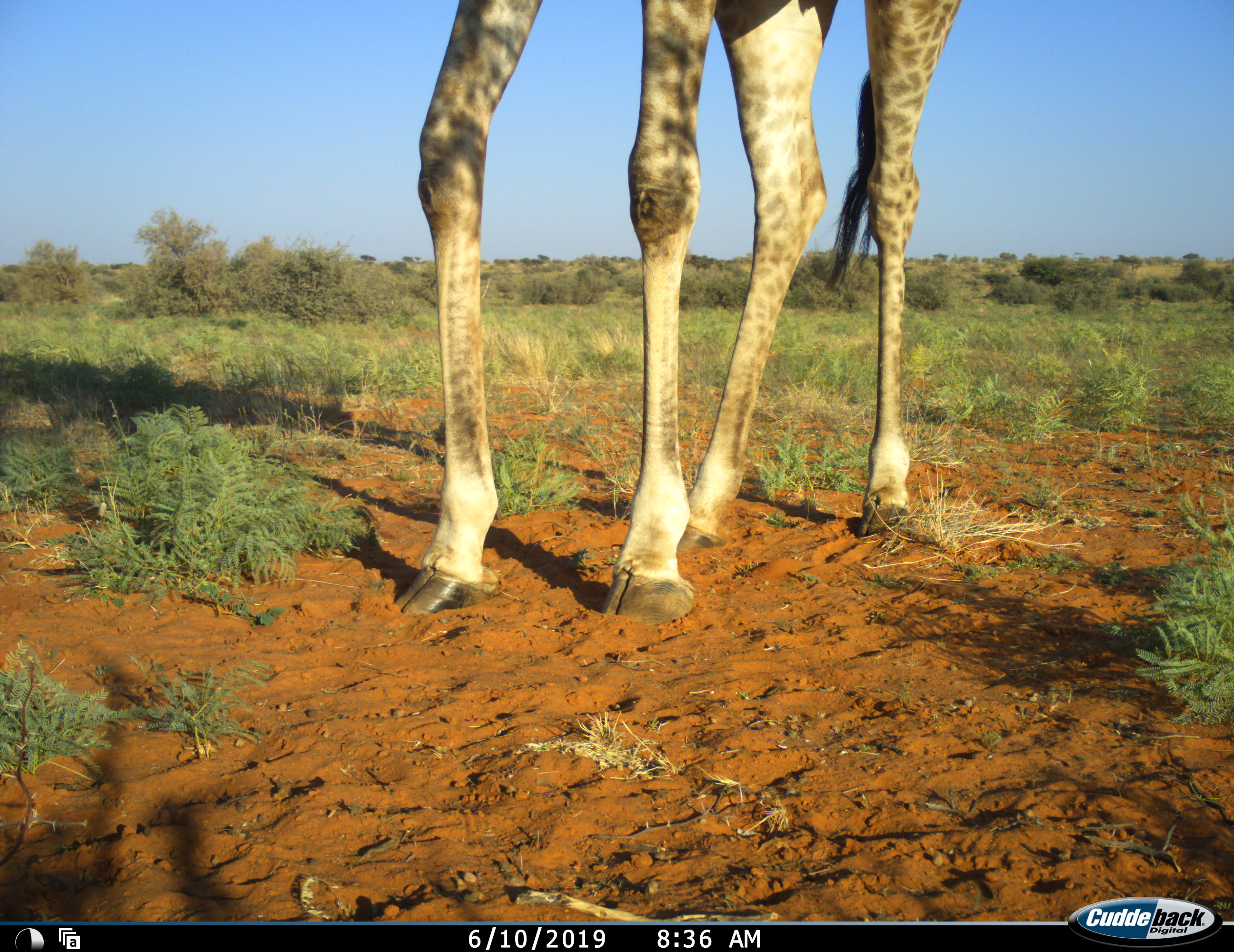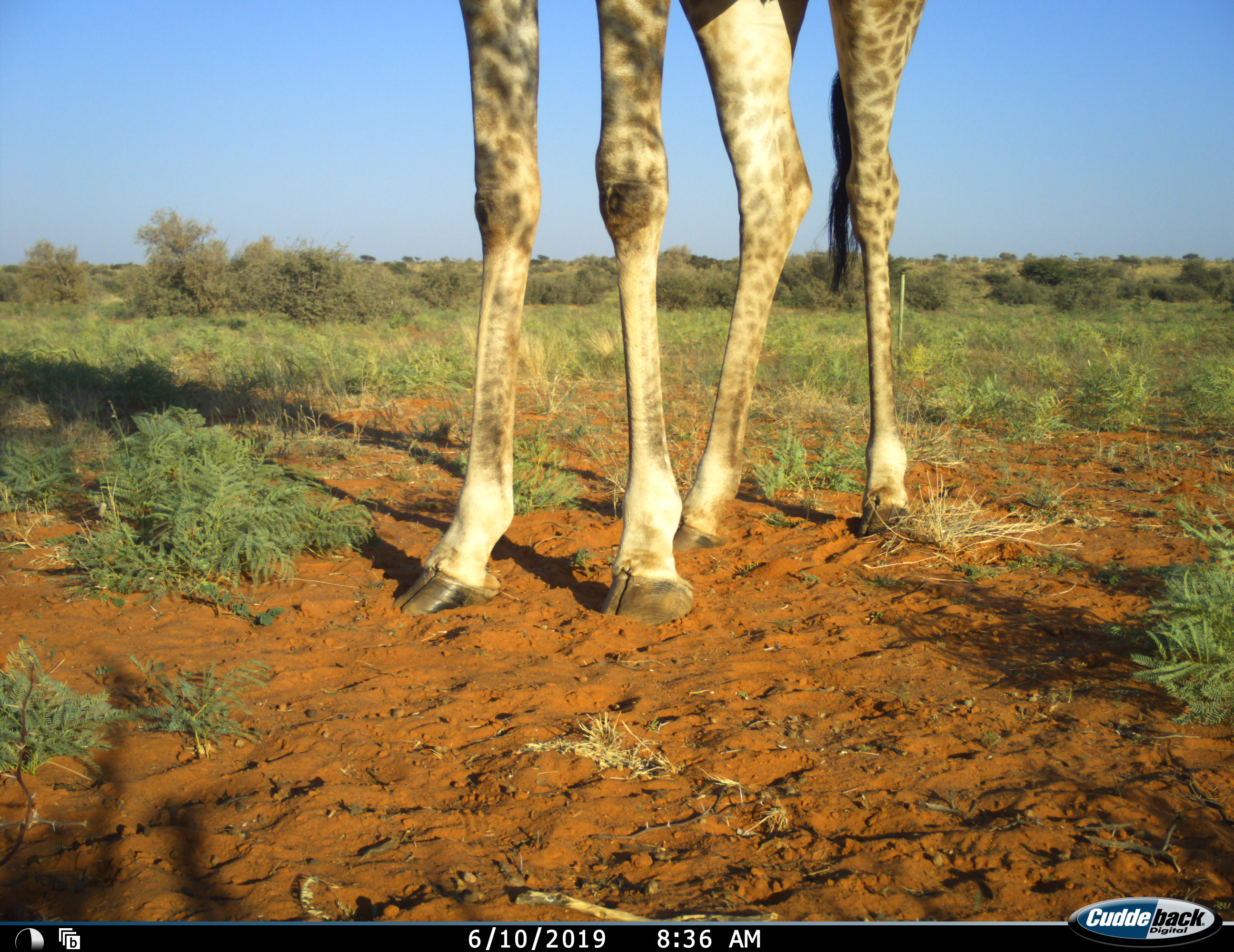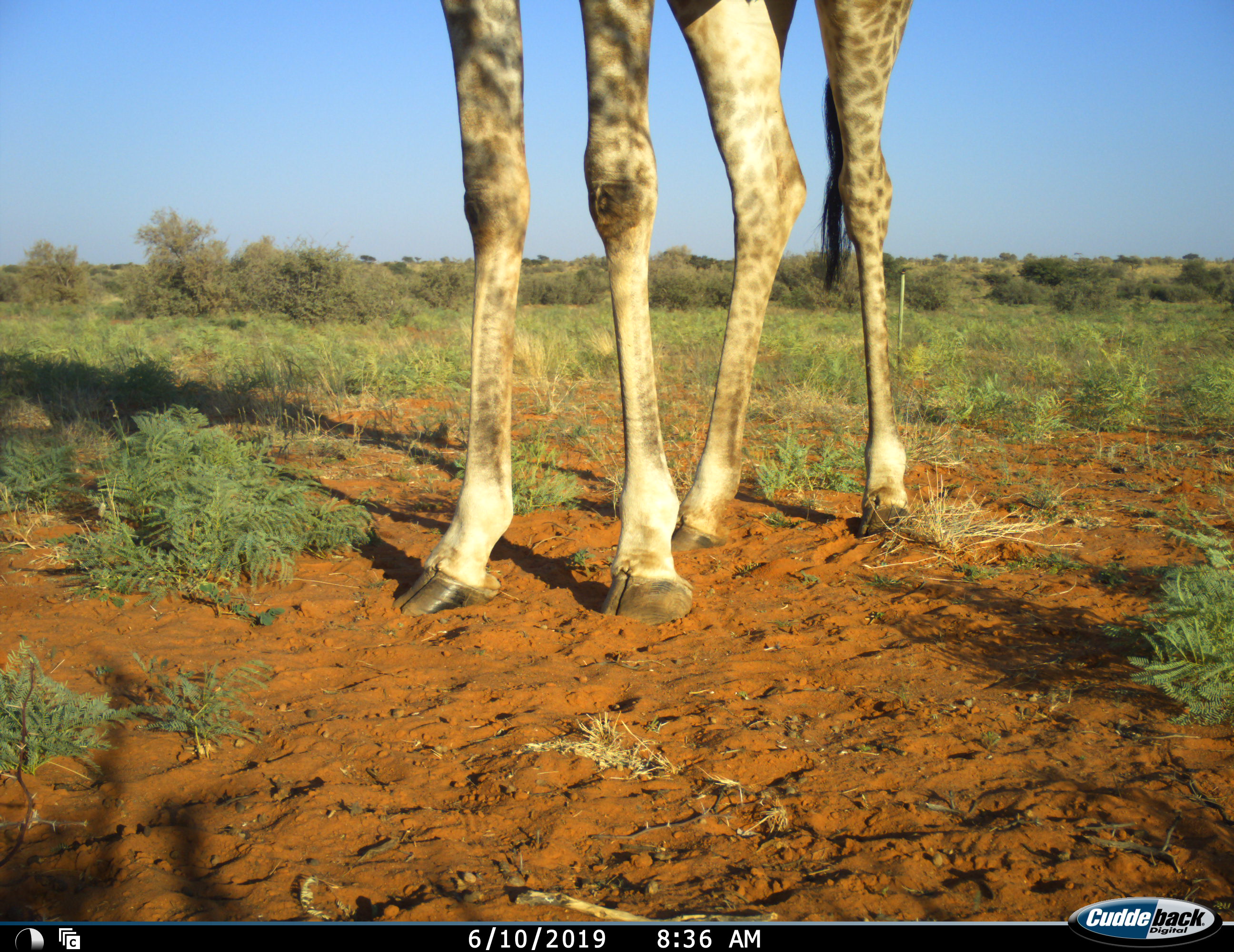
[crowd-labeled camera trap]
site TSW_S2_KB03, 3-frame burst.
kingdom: Animalia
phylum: Chordata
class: Mammalia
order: Artiodactyla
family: Giraffidae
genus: Giraffa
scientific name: Giraffa camelopardalis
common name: giraffe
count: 1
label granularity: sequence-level